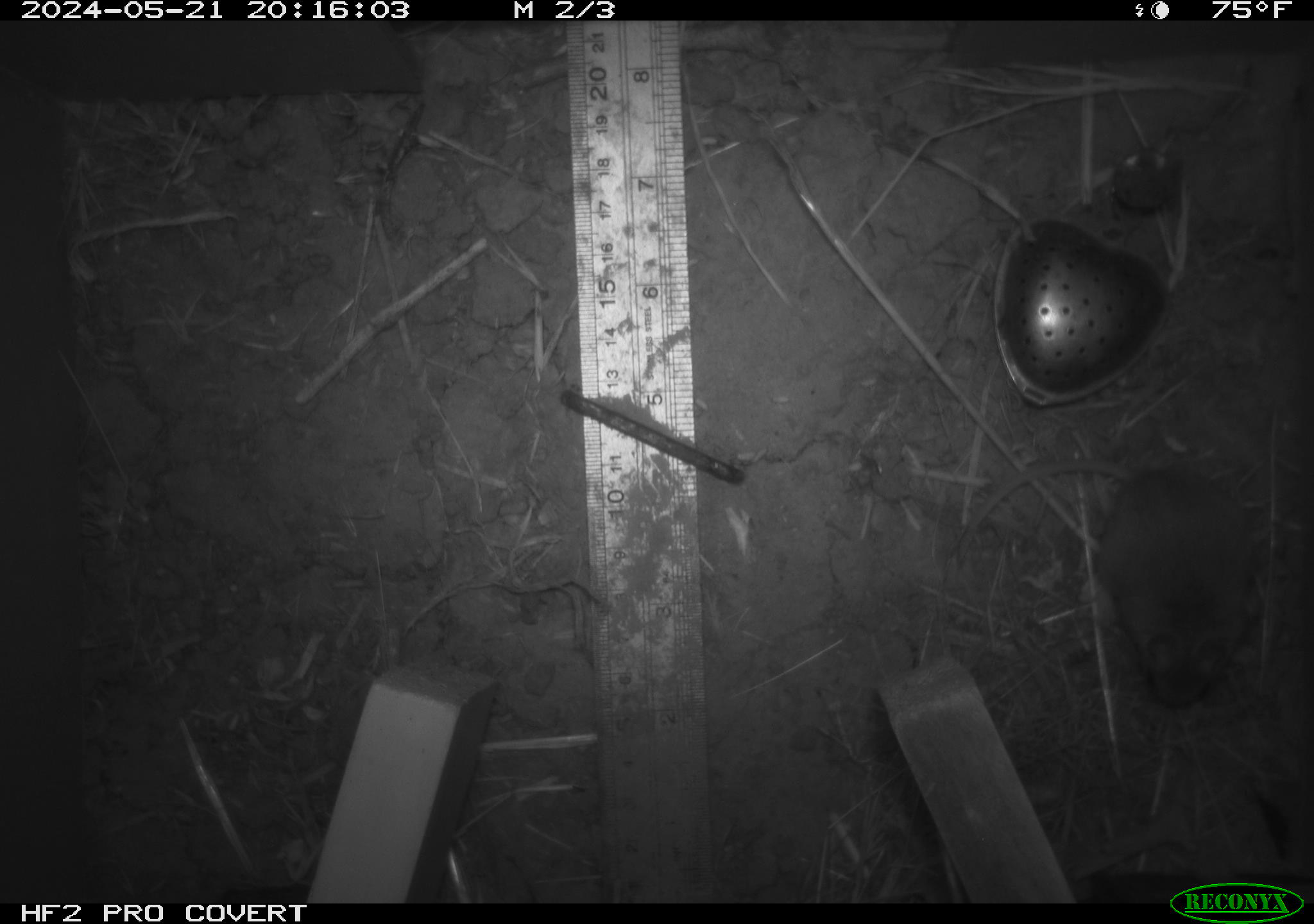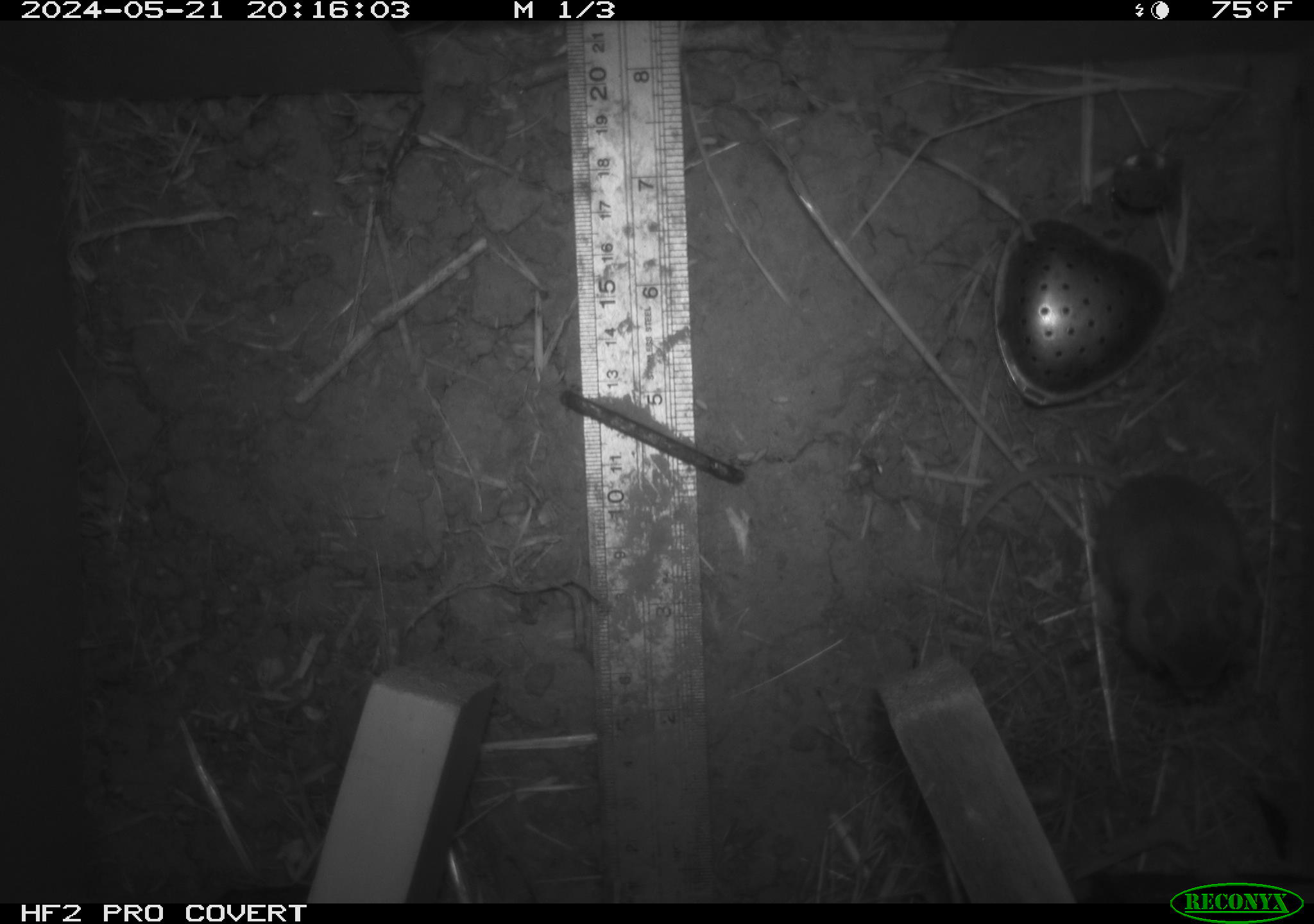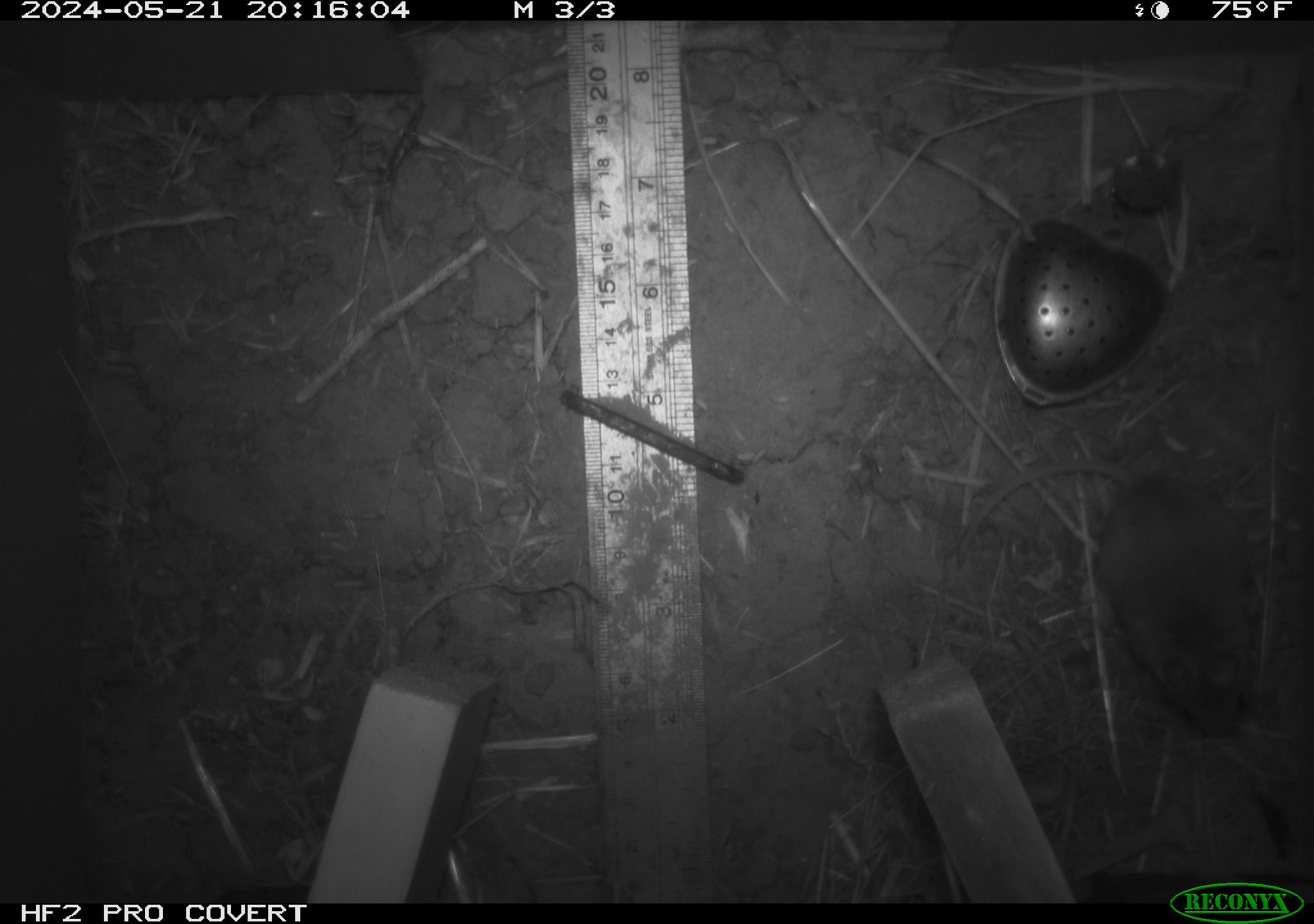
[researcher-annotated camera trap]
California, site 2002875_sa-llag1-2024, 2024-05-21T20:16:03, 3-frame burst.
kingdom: Animalia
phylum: Chordata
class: Mammalia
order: Rodentia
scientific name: Rodentia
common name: mouse species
Mouse species (Rodentia).